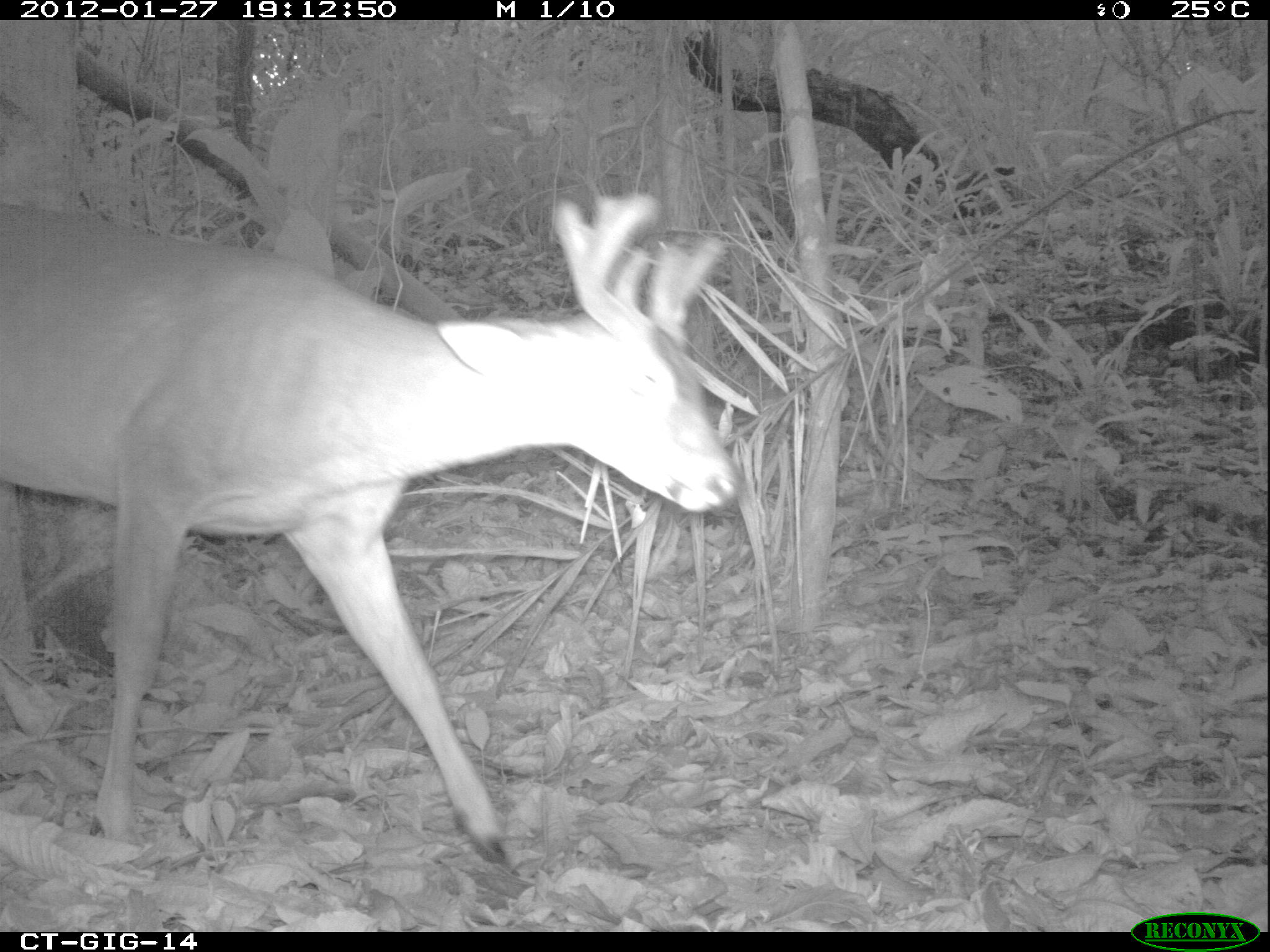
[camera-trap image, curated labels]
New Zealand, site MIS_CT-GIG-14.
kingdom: Animalia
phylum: Chordata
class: Mammalia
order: Artiodactyla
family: Cervidae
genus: Odocoileus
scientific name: Odocoileus virginianus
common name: white-tailed deer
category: white tailed deer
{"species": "white tailed deer (white-tailed deer) (Odocoileus virginianus)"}